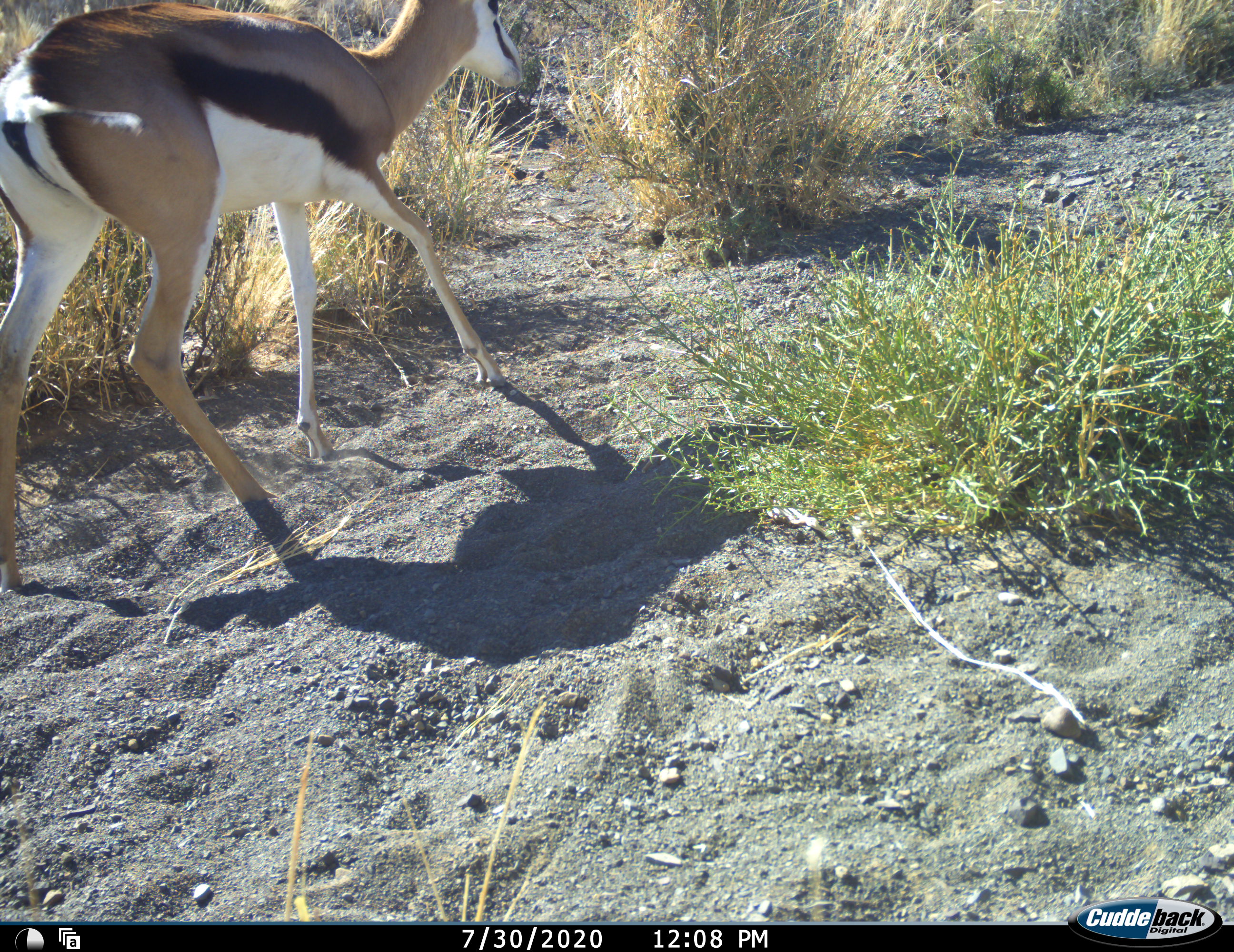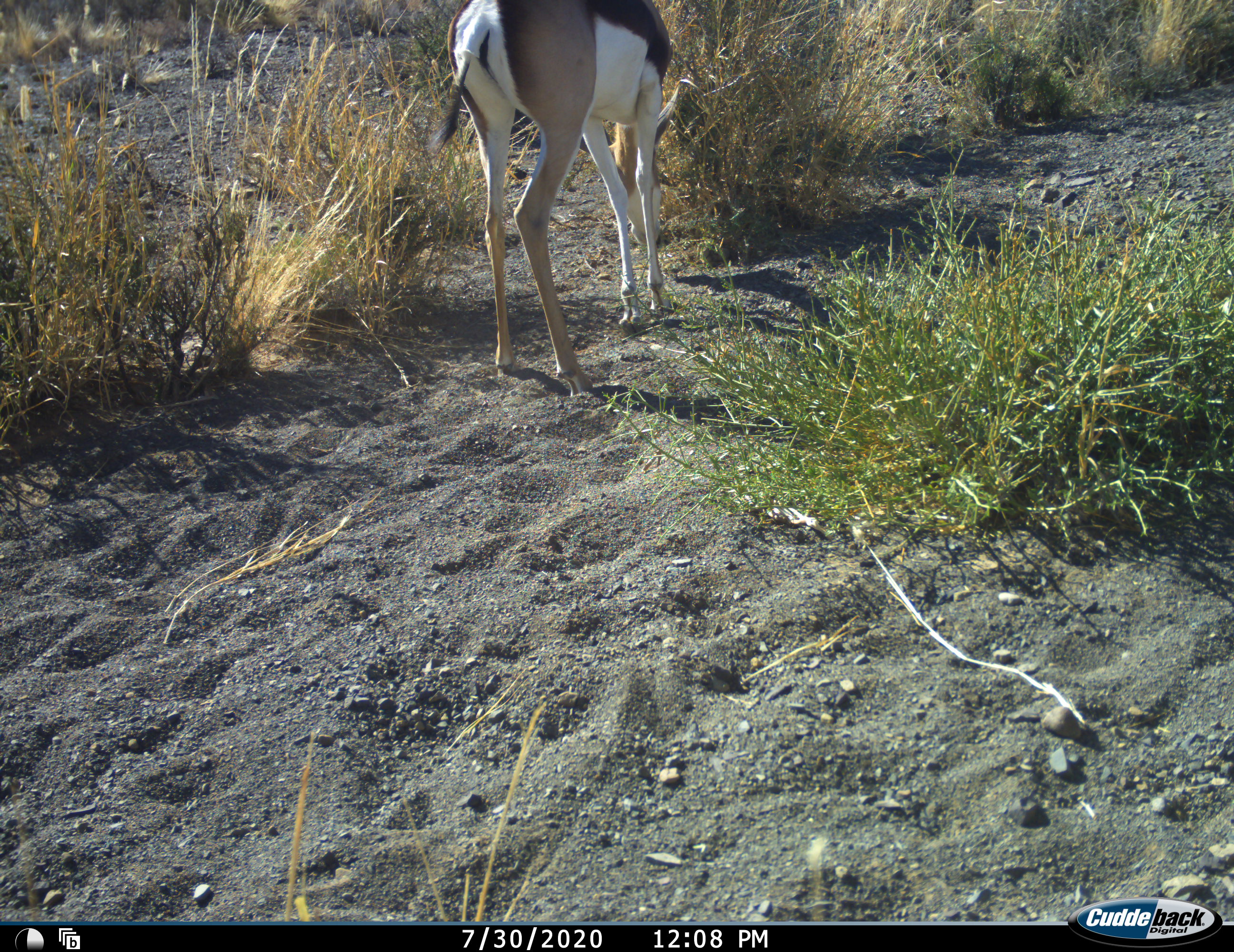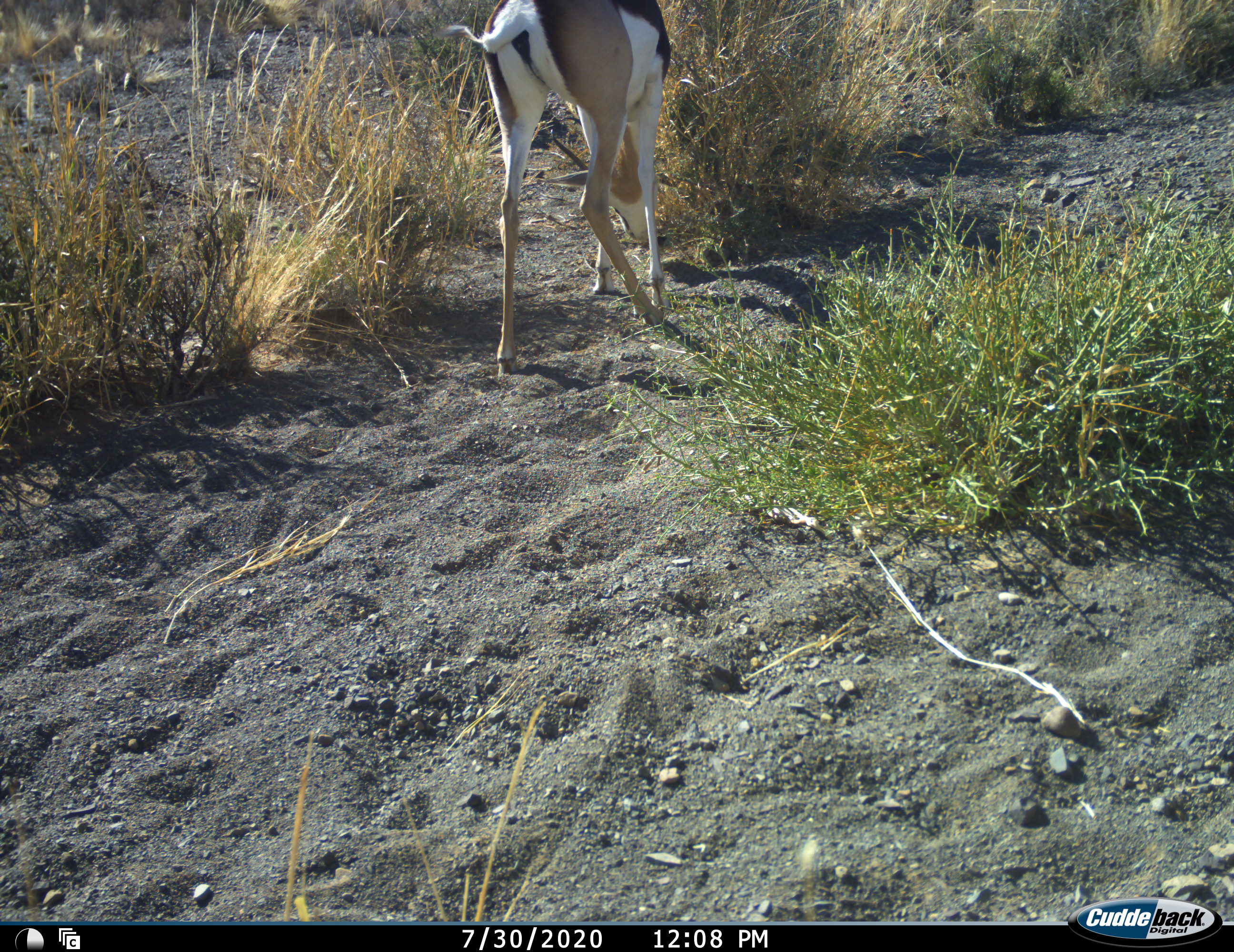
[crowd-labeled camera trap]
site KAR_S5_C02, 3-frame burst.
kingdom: Animalia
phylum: Chordata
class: Mammalia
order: Artiodactyla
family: Bovidae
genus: Antidorcas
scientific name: Antidorcas marsupialis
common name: springbok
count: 1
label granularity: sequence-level